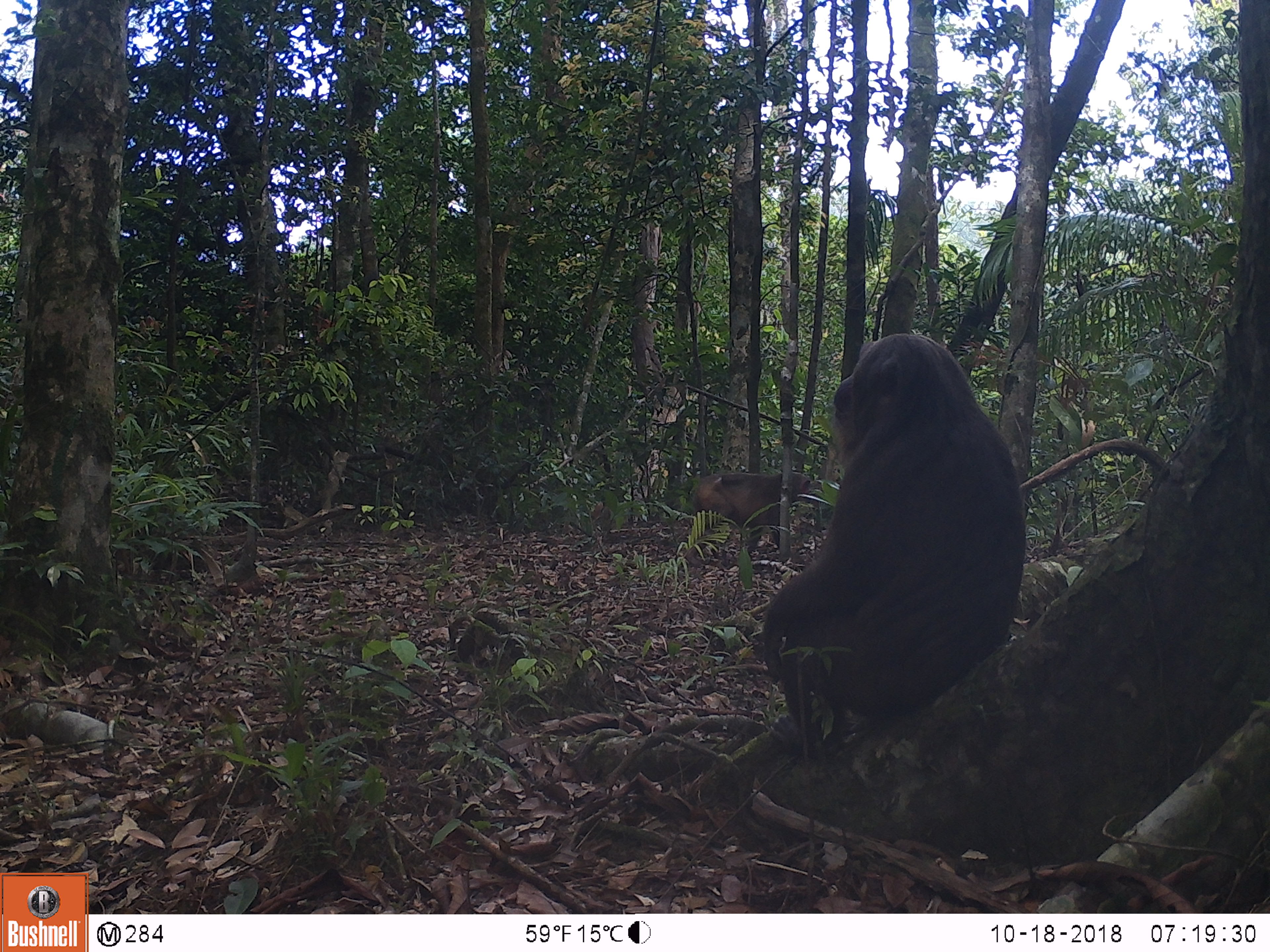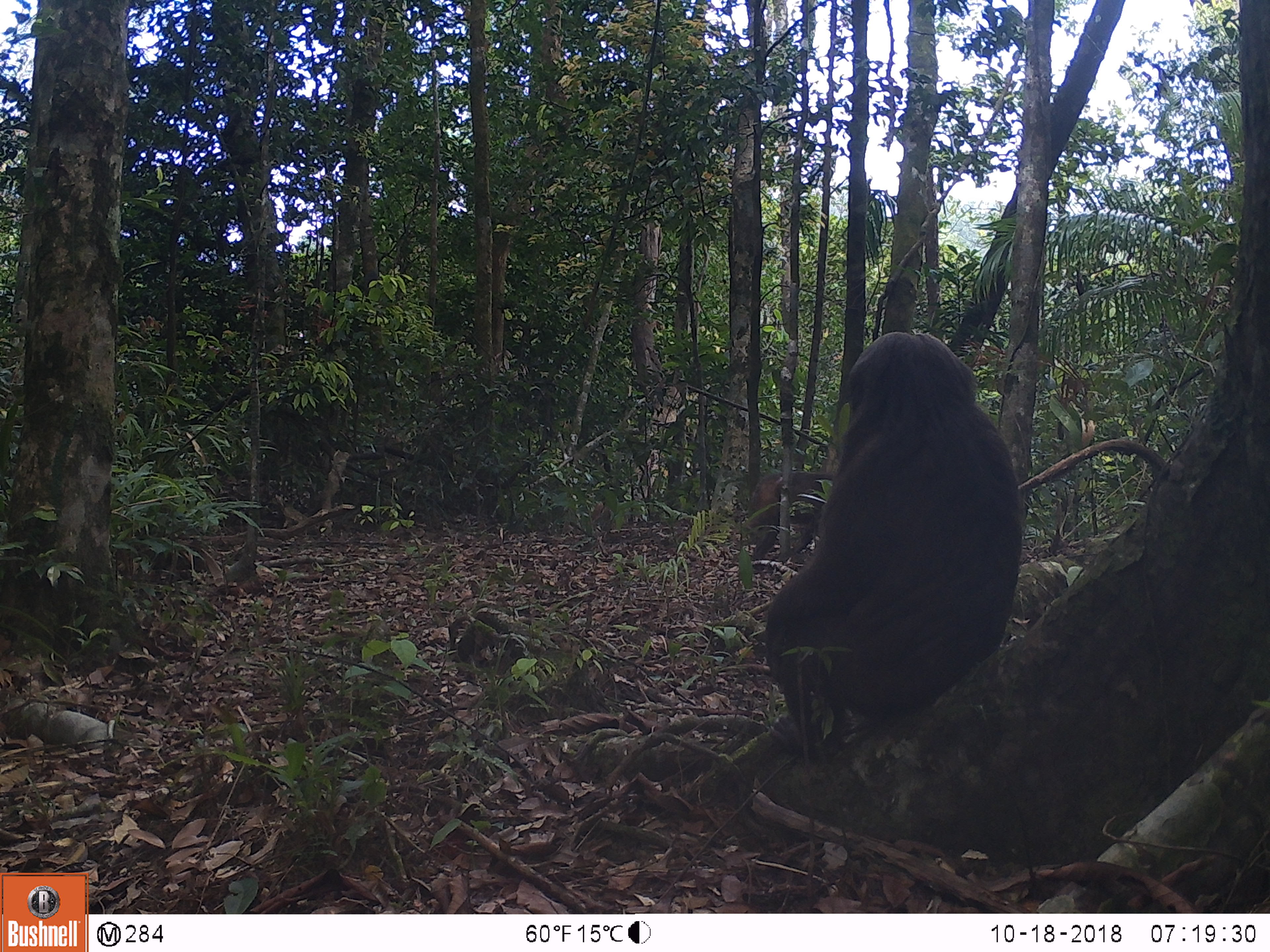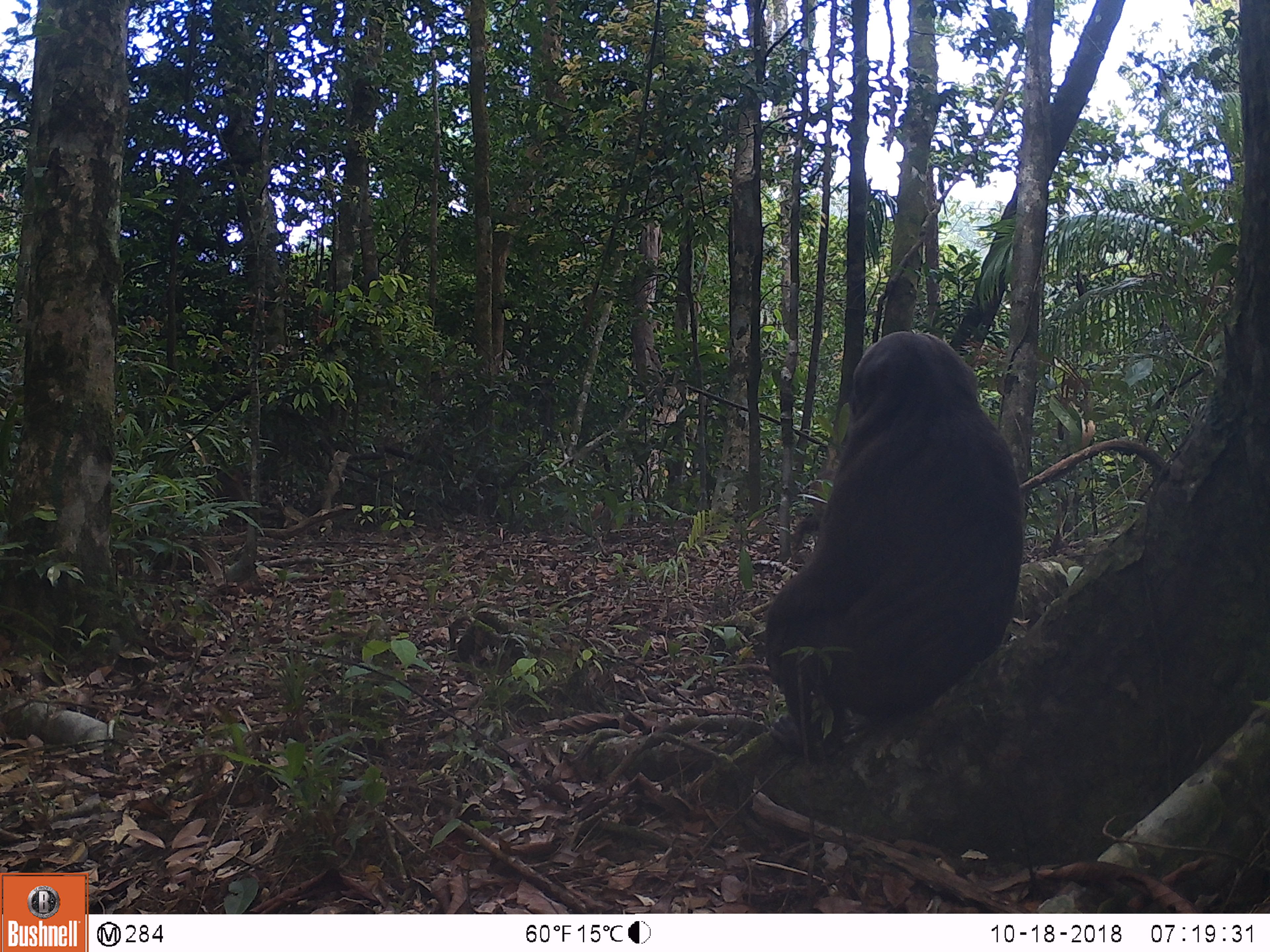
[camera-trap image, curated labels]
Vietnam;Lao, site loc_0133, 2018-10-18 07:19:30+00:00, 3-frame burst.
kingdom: Animalia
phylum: Chordata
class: Mammalia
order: Primates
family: Cercopithecidae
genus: Macaca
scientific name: Macaca arctoides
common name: stump-tailed macaque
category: stump tailed macaque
Stump tailed macaque (stump-tailed macaque) (Macaca arctoides). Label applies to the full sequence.